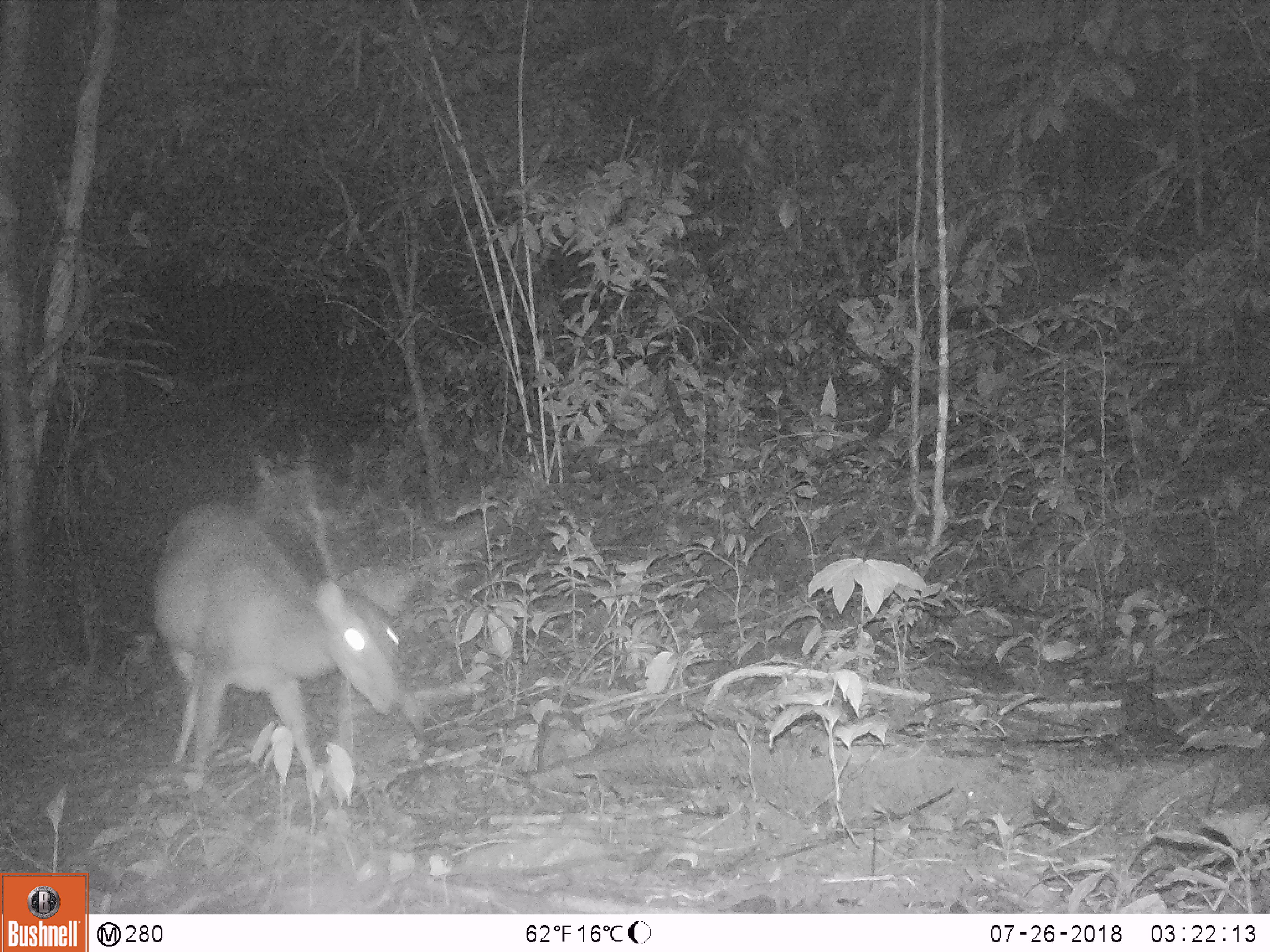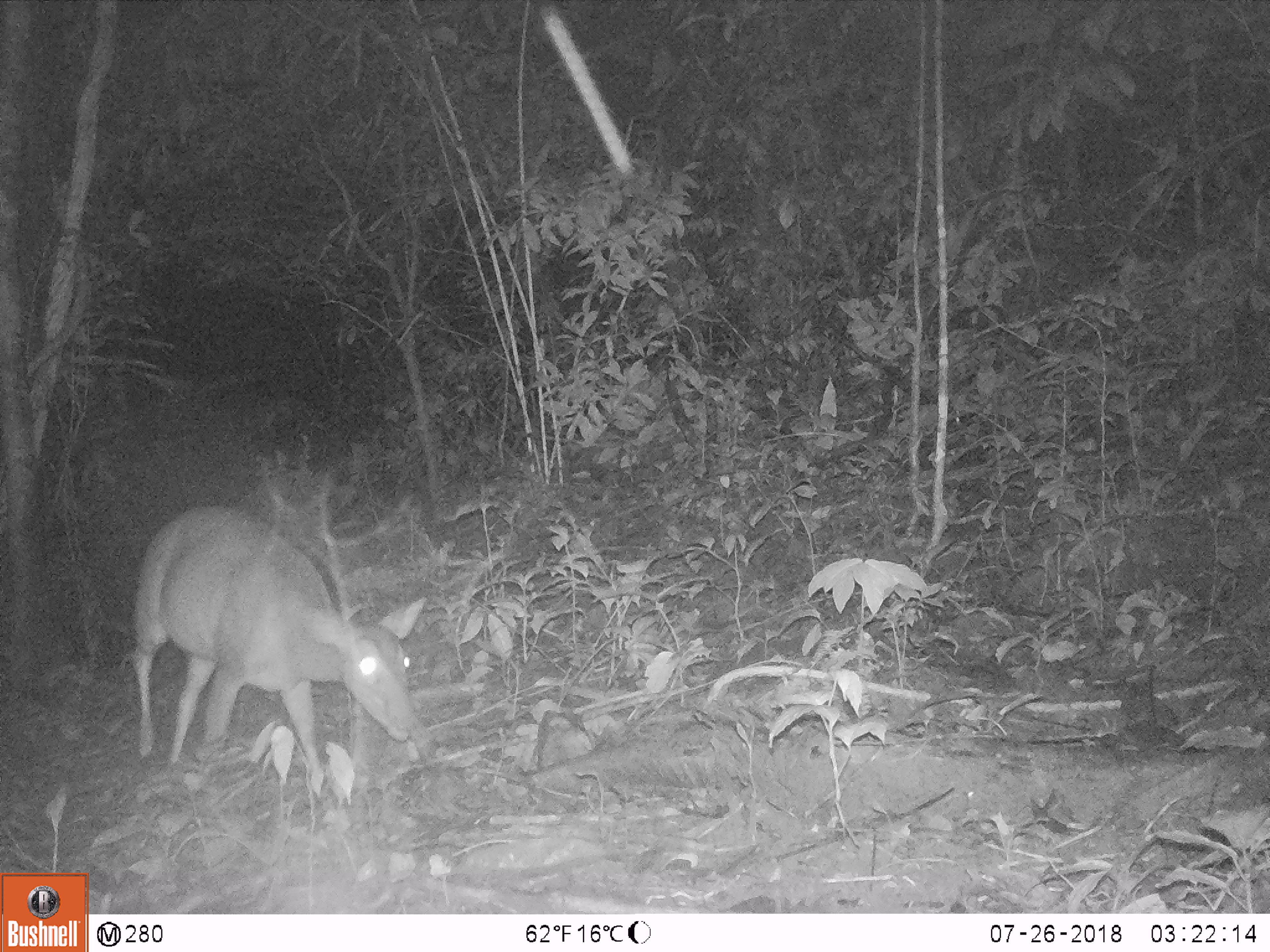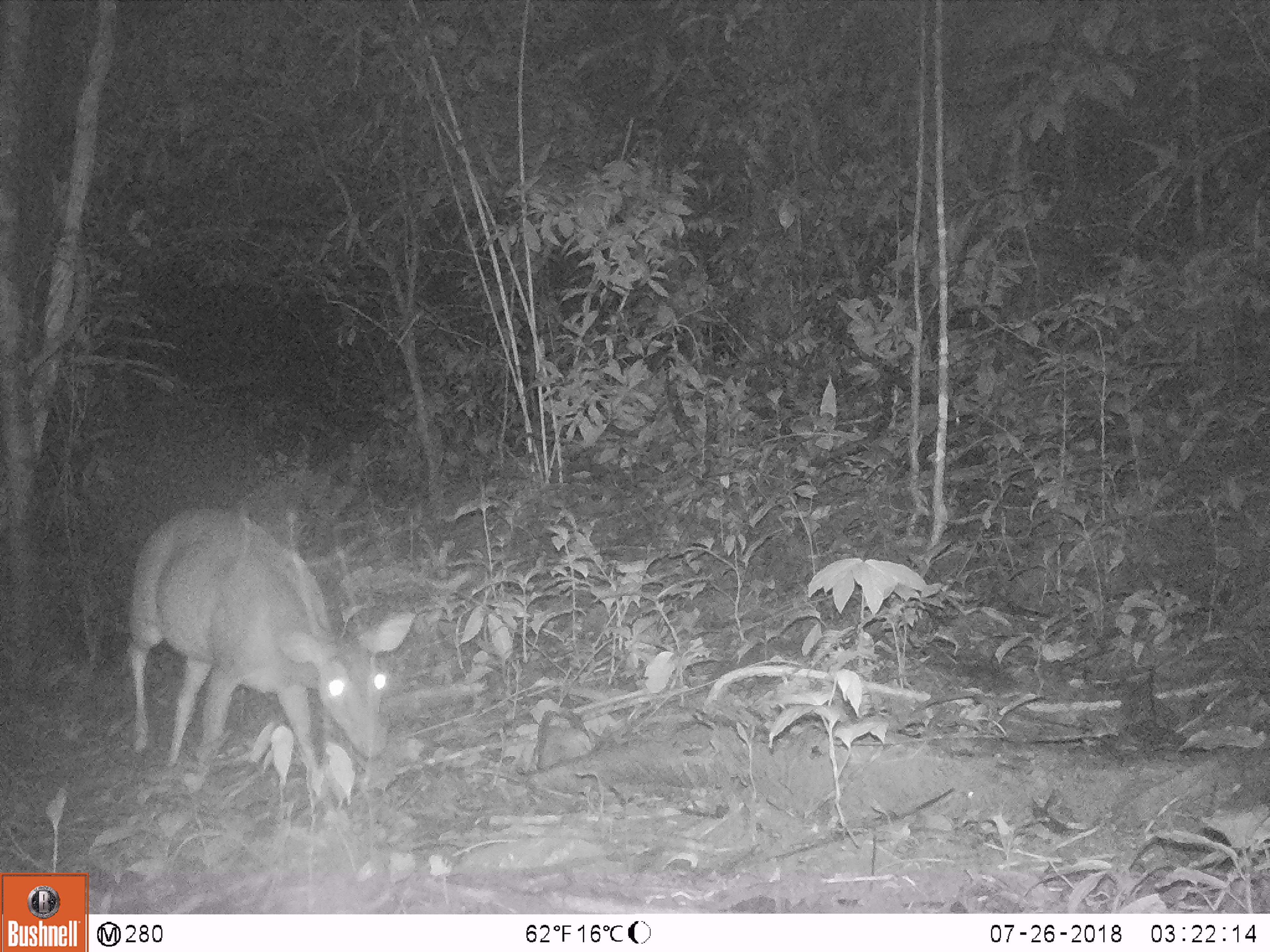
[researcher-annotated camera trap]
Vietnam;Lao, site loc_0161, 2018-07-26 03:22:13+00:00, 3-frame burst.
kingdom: Animalia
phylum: Chordata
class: Mammalia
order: Artiodactyla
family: Cervidae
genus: Muntiacus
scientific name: Muntiacus vuquangensis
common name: large-antlered muntjac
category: large antlered muntjac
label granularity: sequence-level